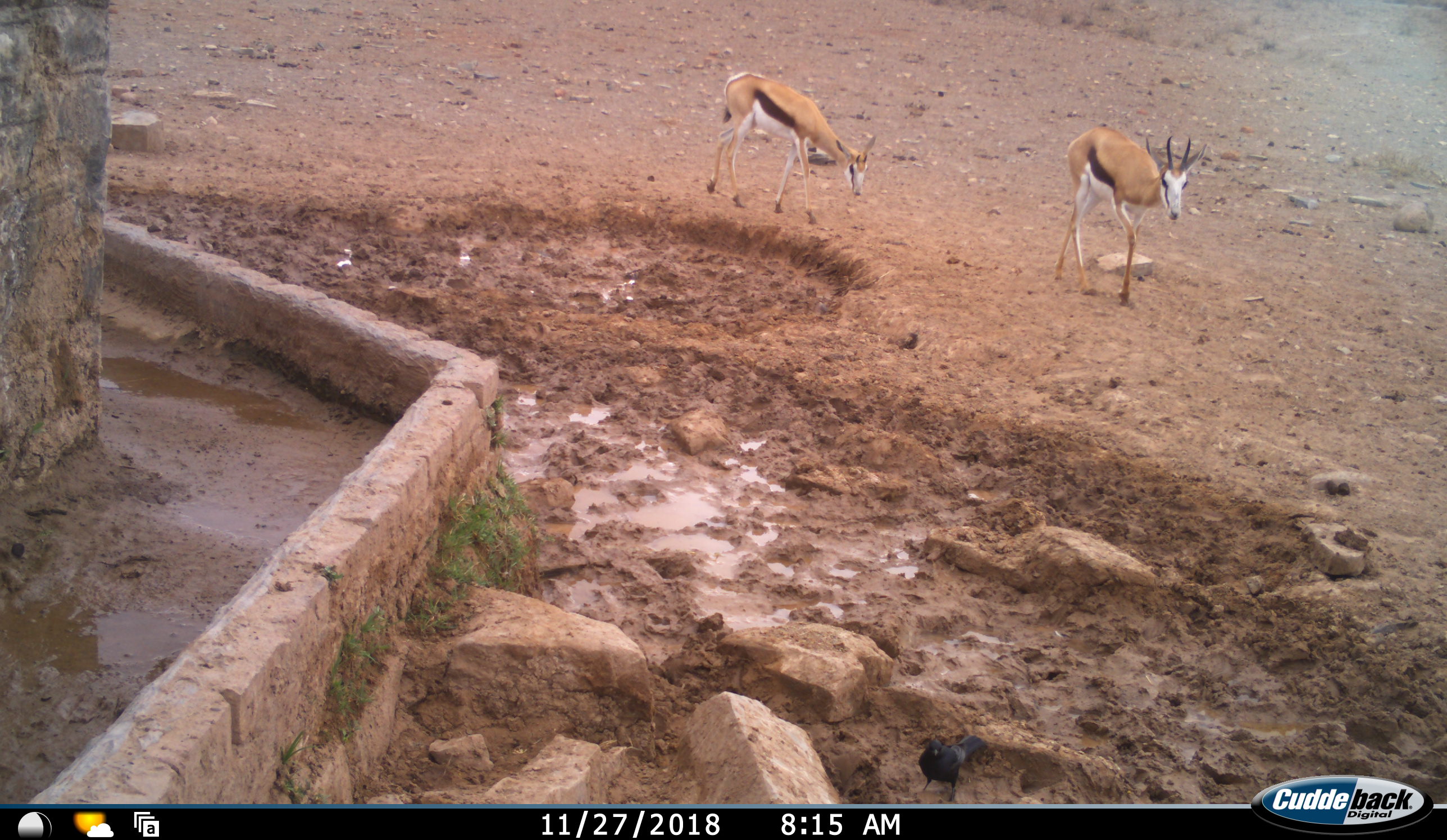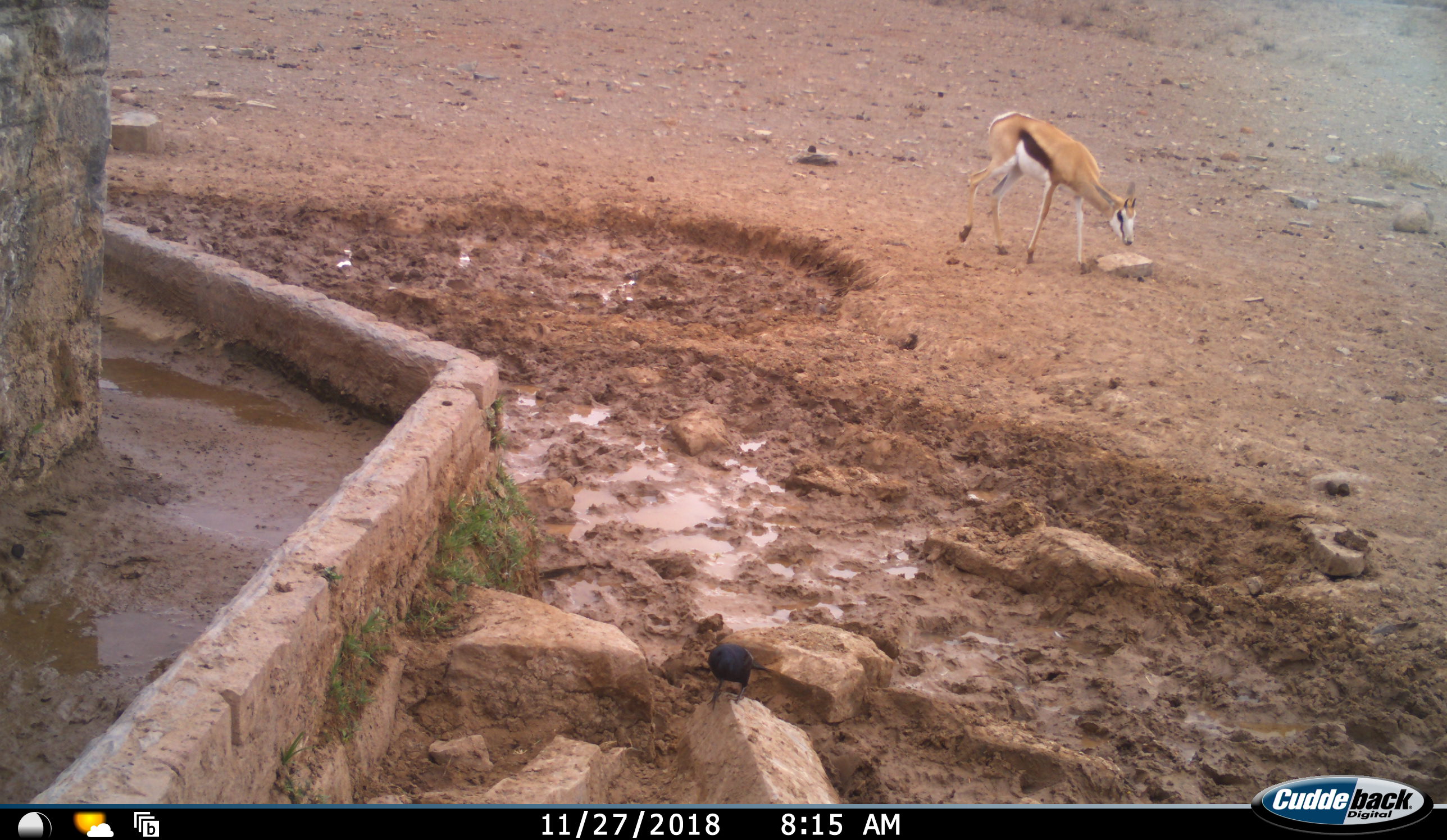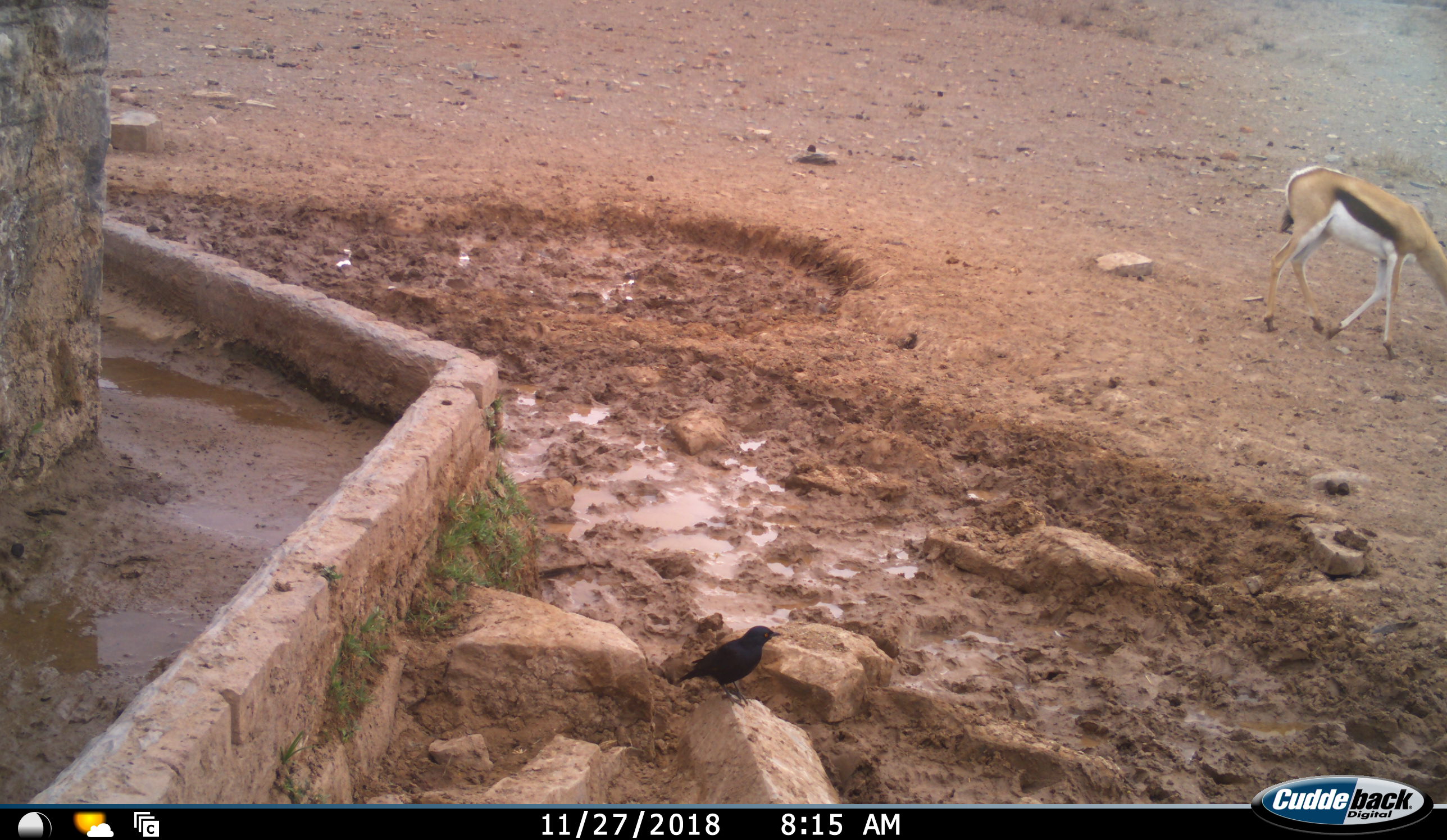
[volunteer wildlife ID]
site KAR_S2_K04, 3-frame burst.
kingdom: Animalia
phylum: Chordata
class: Aves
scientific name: Aves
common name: bird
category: birdother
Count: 1.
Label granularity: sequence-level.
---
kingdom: Animalia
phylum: Chordata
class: Mammalia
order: Artiodactyla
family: Bovidae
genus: Antidorcas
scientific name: Antidorcas marsupialis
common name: springbok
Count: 2.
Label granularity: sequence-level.